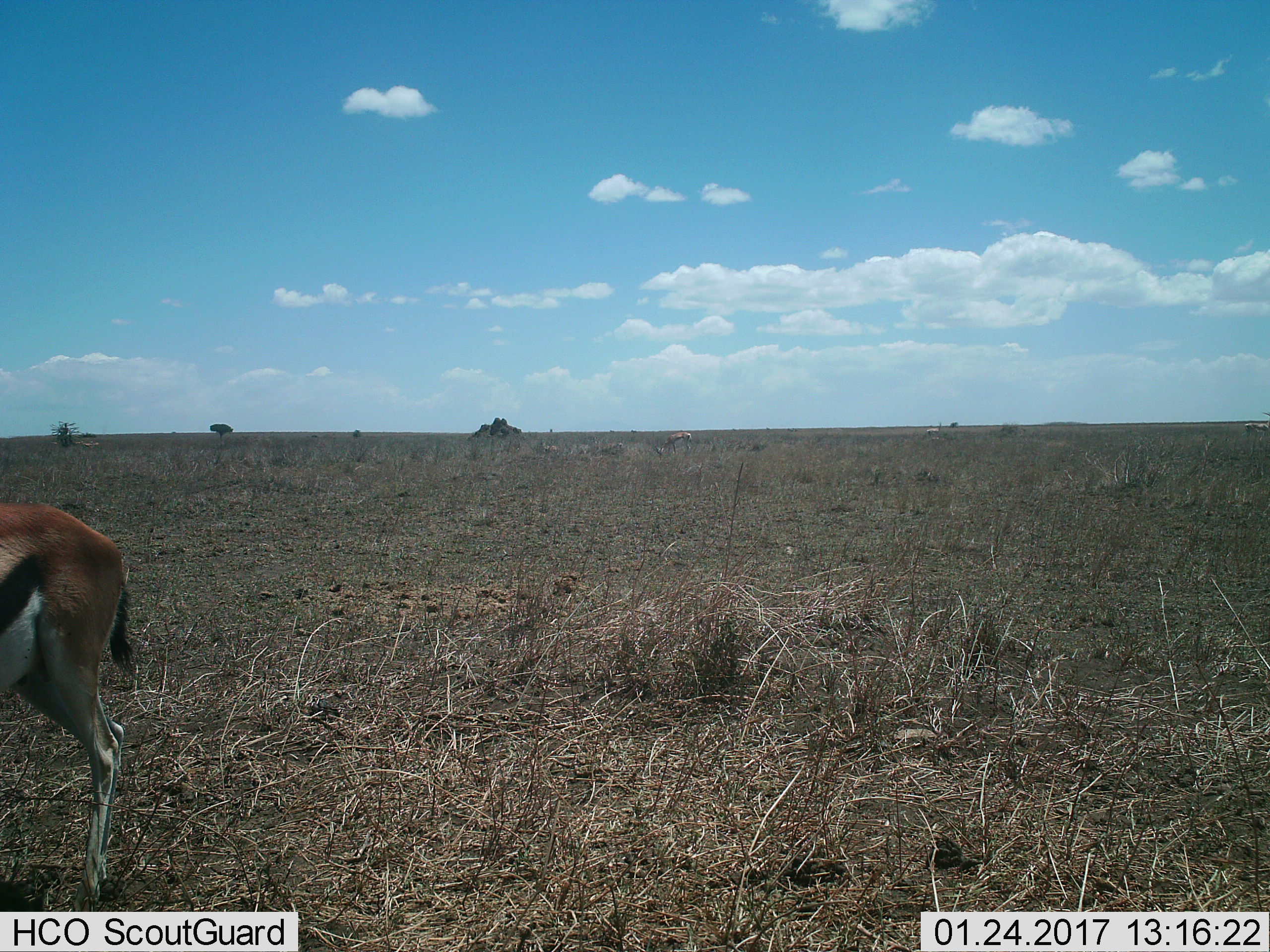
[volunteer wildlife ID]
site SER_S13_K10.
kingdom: Animalia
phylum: Chordata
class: Mammalia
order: Artiodactyla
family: Bovidae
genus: Eudorcas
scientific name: Eudorcas thomsonii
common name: thomson's gazelle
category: gazellethomsons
Gazellethomsons (thomson's gazelle) (Eudorcas thomsonii), count 1. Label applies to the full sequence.